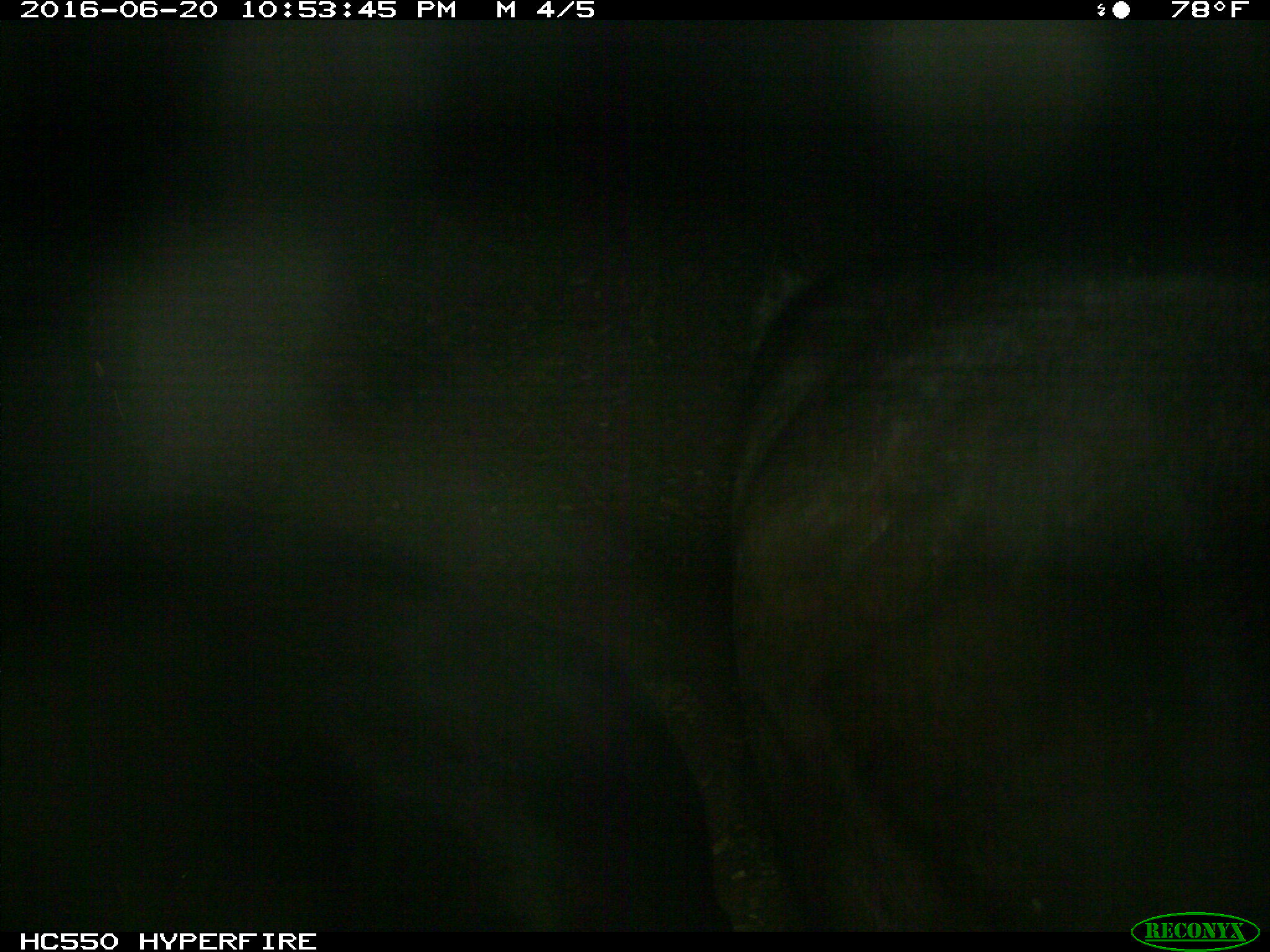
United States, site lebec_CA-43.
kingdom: Animalia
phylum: Chordata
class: Mammalia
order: Artiodactyla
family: Bovidae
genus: Bos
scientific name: Bos taurus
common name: domestic cow